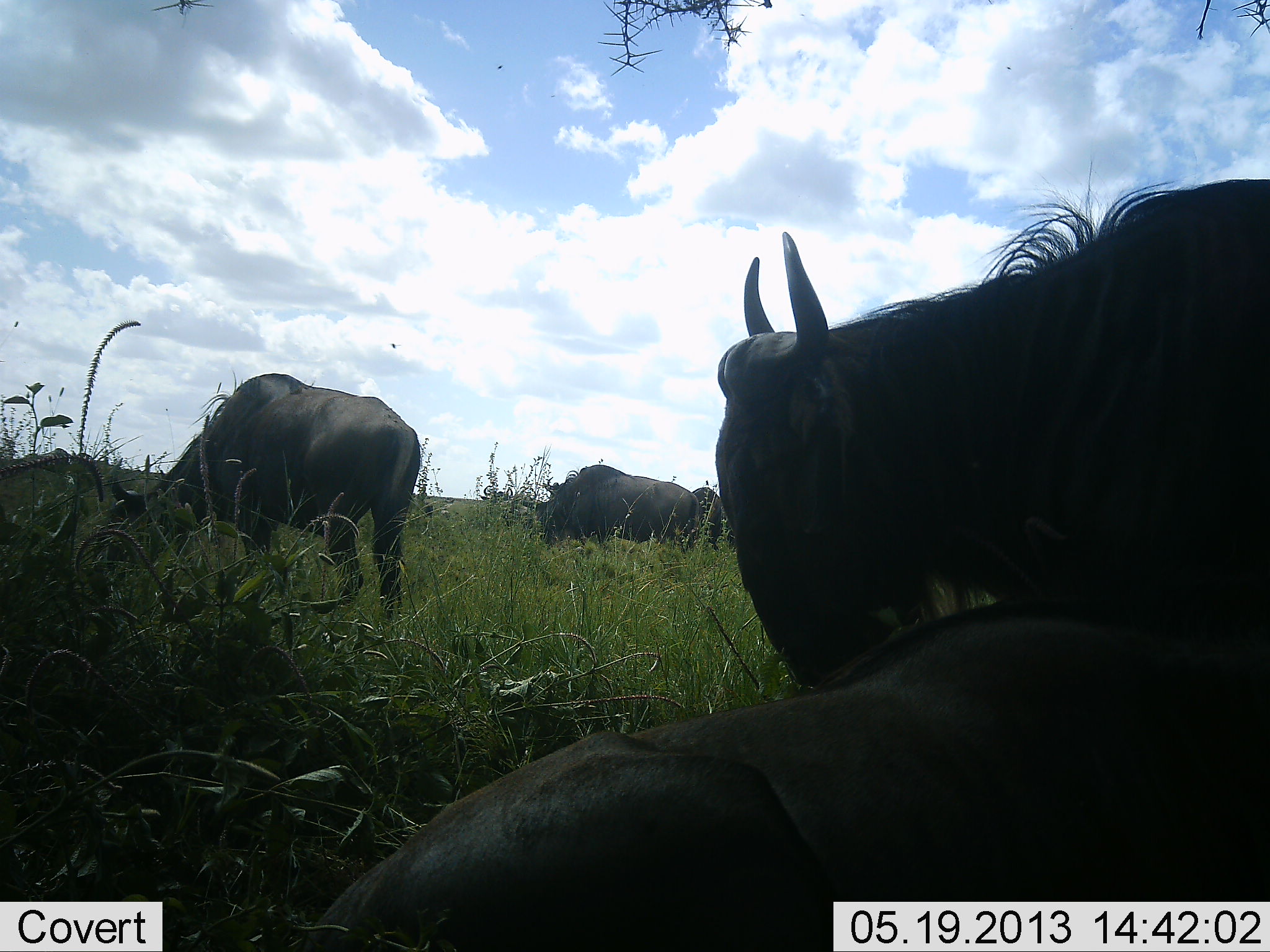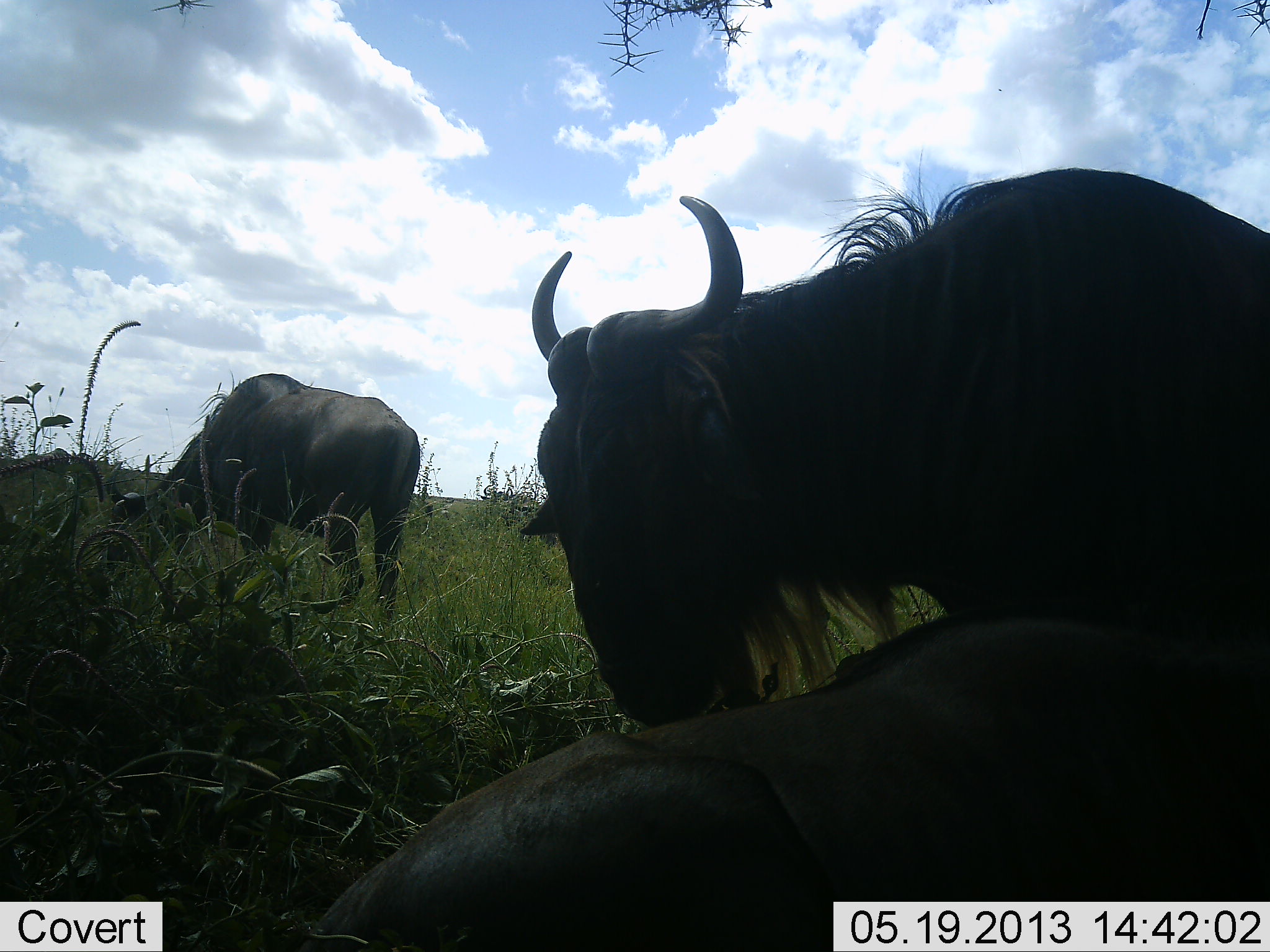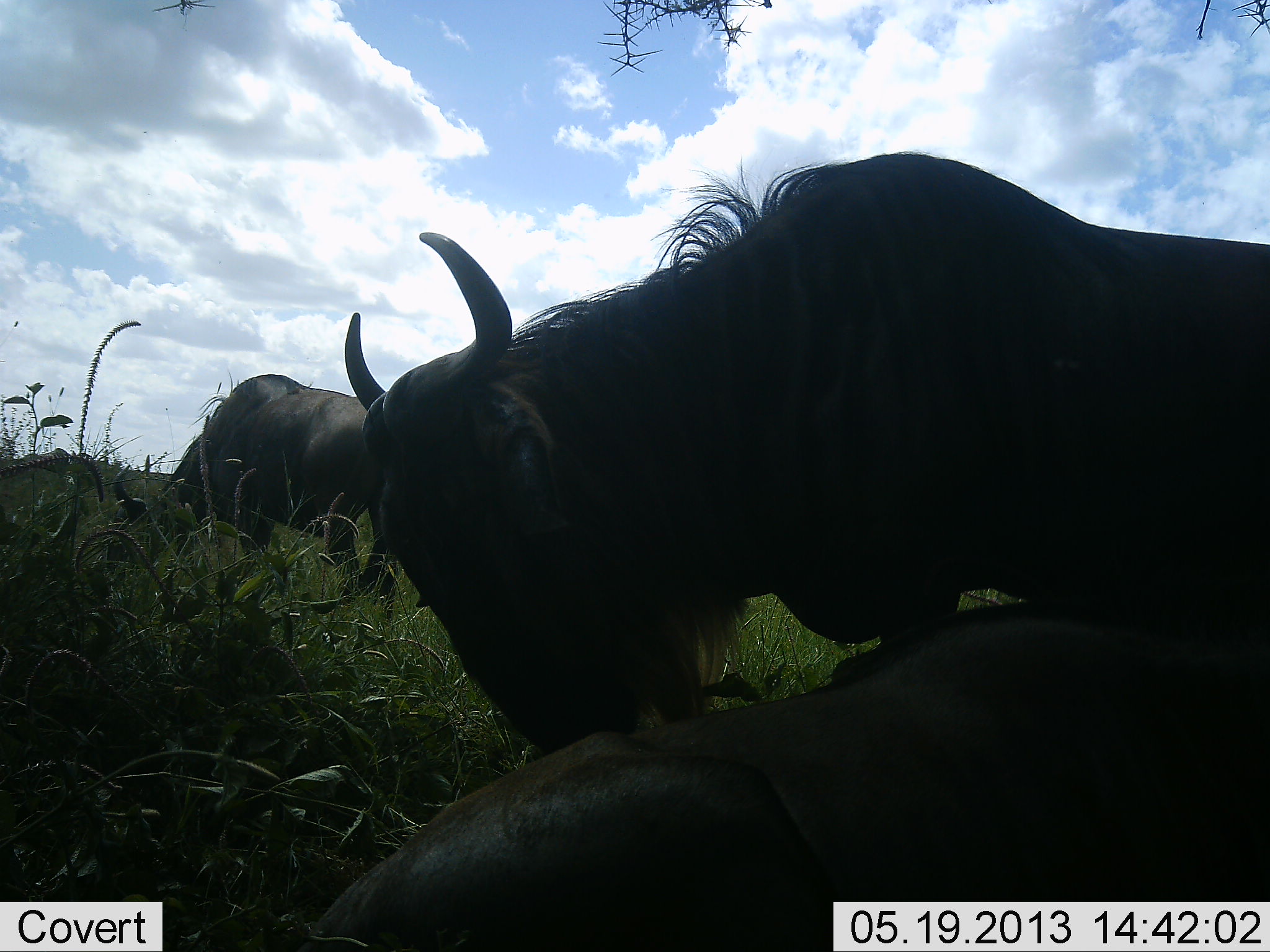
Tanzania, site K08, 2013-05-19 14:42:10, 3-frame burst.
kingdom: Animalia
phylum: Chordata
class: Mammalia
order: Artiodactyla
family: Bovidae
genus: Connochaetes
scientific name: Connochaetes taurinus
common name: blue wildebeest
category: wildebeest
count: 5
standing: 50%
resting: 50%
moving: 50%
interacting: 20%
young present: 0%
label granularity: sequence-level